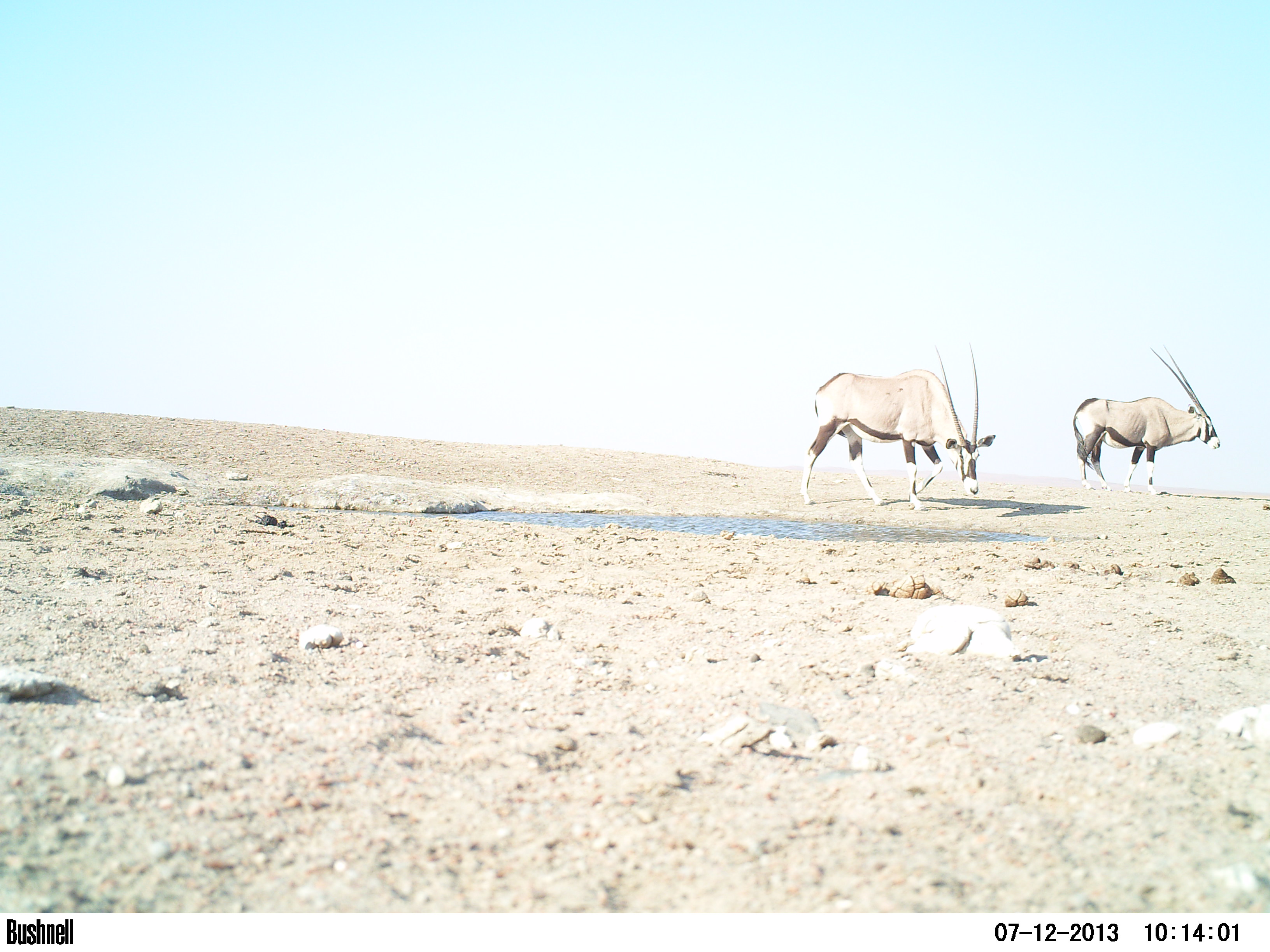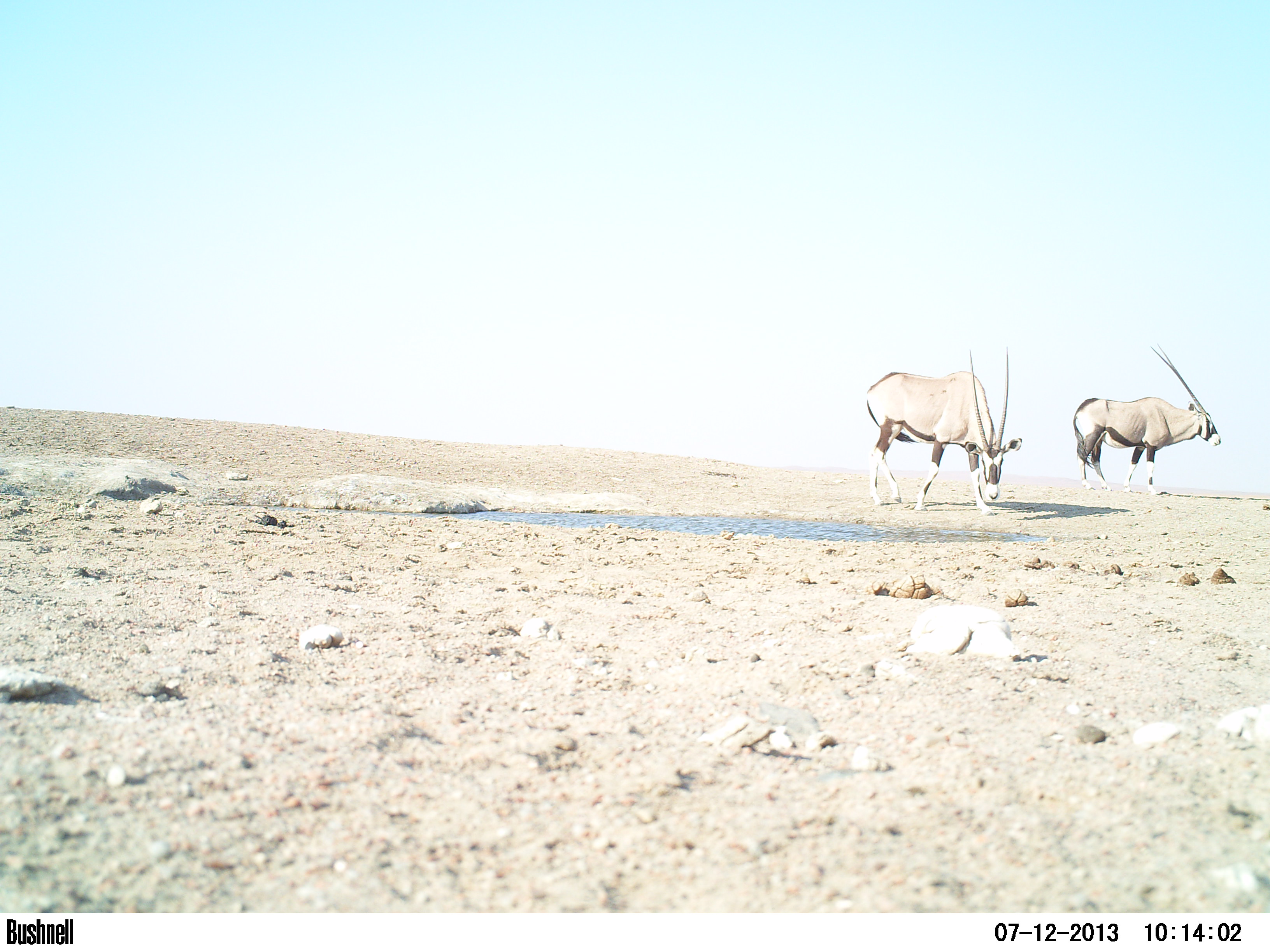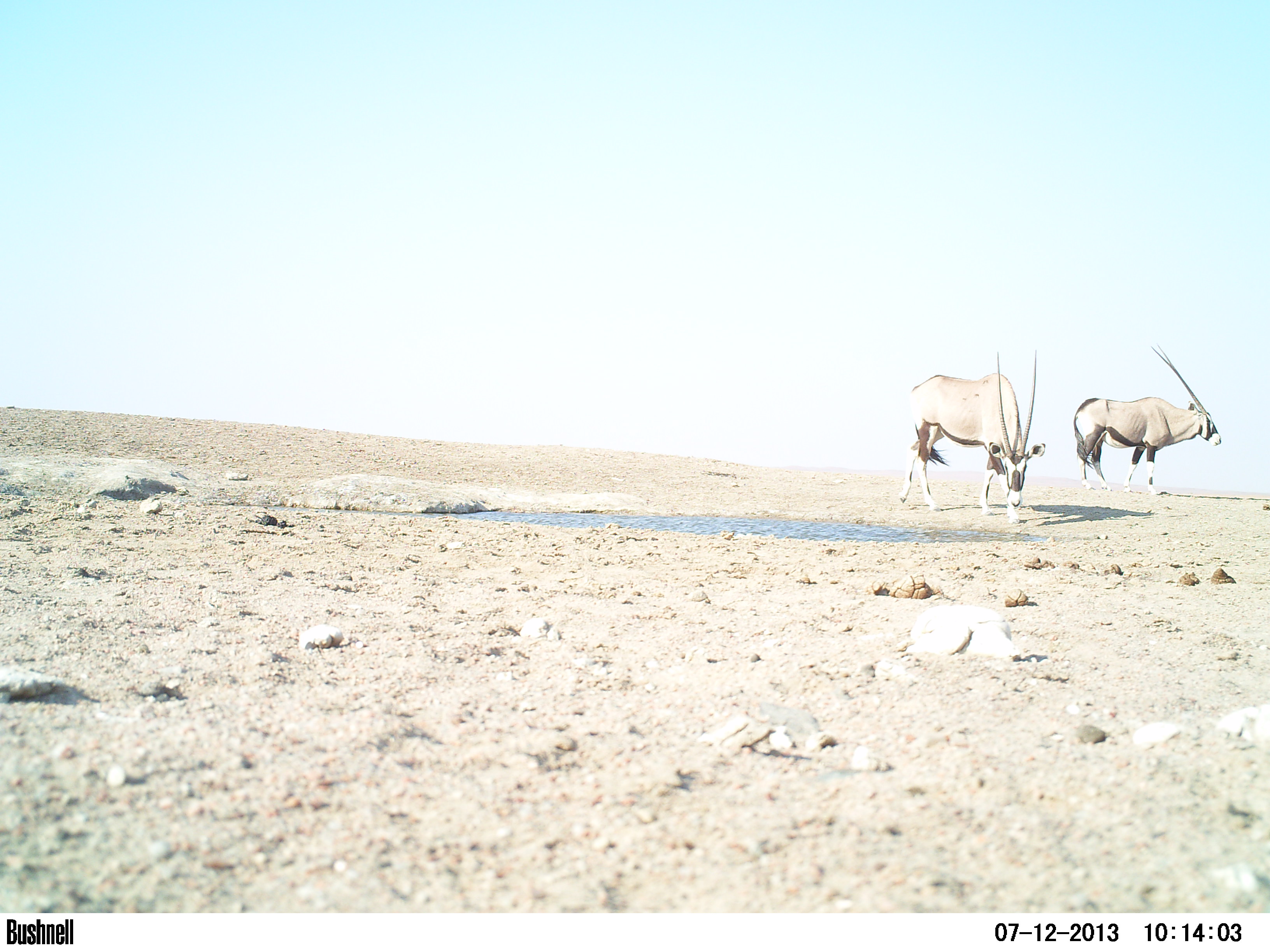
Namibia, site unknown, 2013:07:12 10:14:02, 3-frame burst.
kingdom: Animalia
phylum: Chordata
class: Mammalia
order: Artiodactyla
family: Bovidae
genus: Oryx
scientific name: Oryx gazella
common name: gemsbok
Oryx gazella (gemsbok).